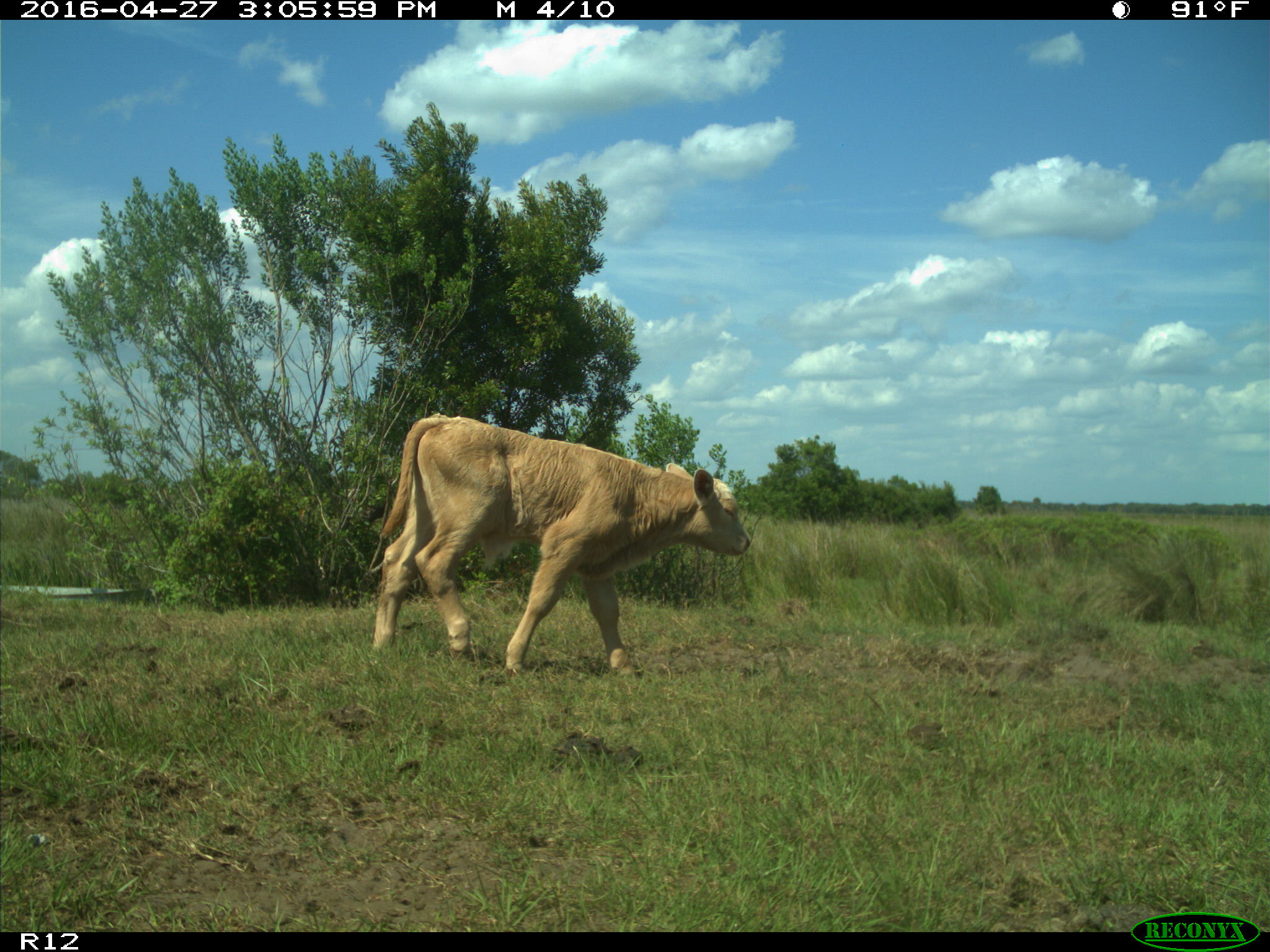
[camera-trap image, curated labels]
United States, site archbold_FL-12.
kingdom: Animalia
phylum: Chordata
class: Mammalia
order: Artiodactyla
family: Bovidae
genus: Bos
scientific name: Bos taurus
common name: domestic cow